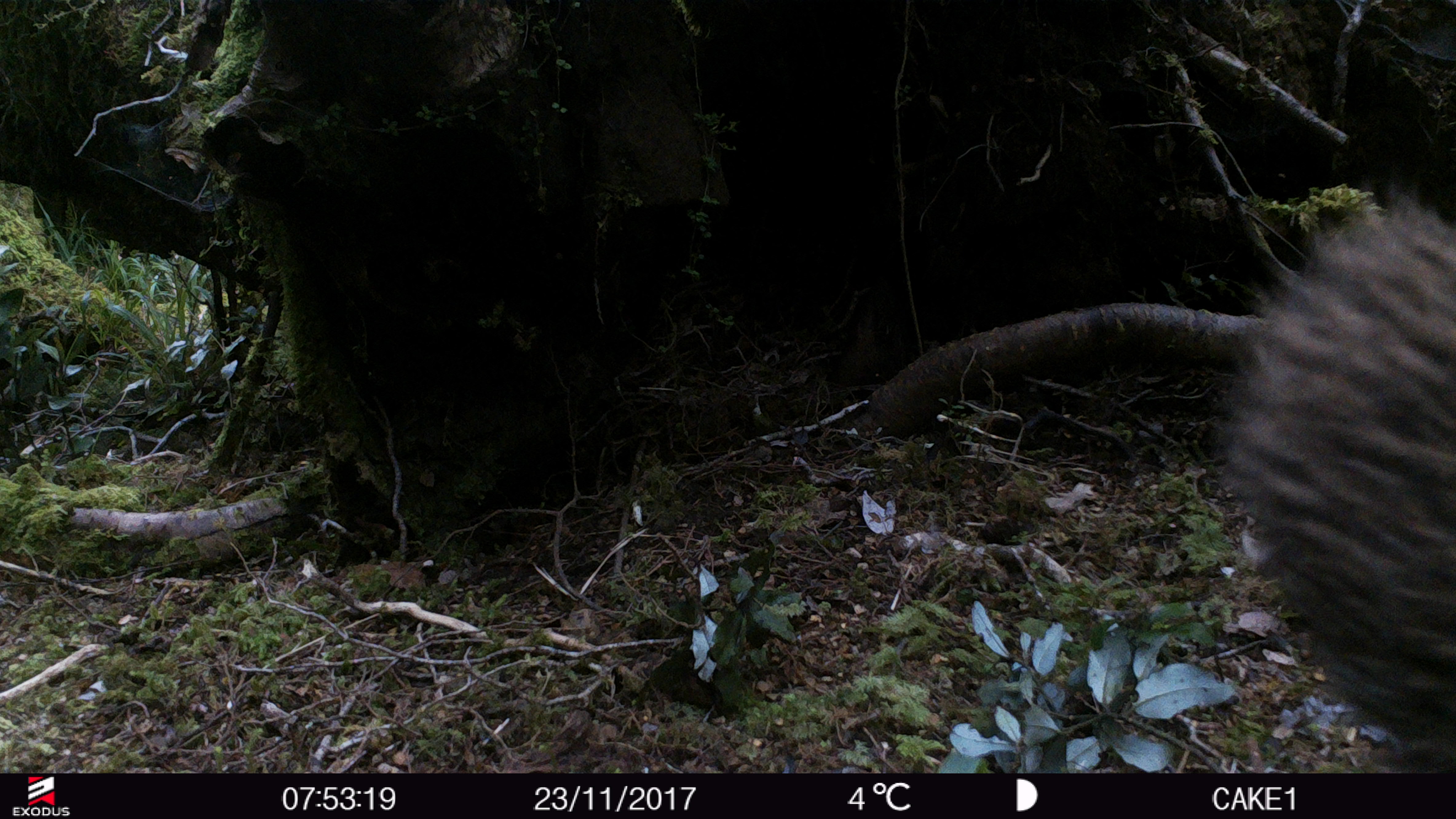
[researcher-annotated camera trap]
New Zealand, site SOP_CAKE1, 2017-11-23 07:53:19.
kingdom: Animalia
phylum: Chordata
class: Aves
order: Apterygiformes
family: Apterygidae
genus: Apteryx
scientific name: Apteryx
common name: kiwi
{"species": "kiwi (Apteryx)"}